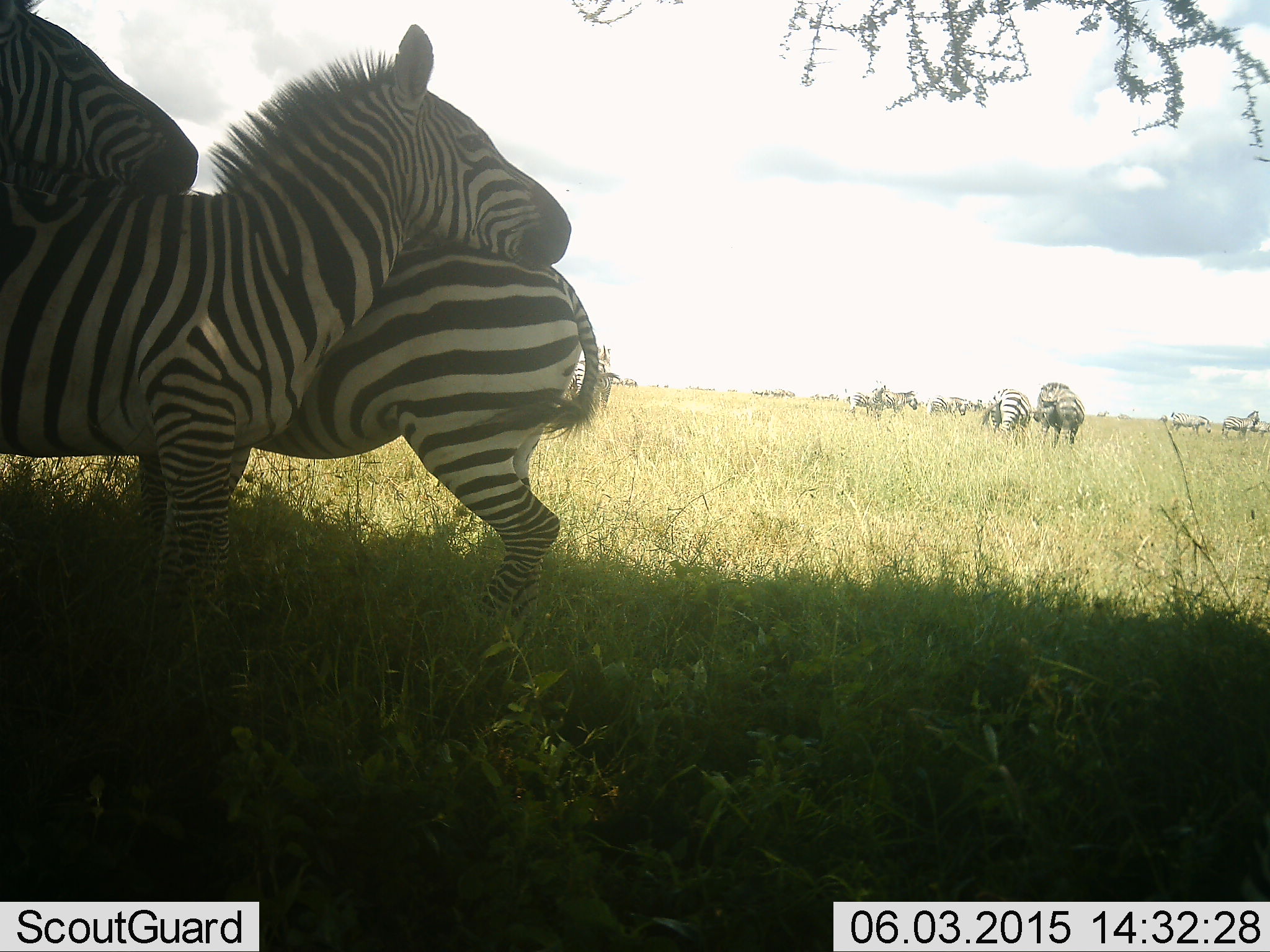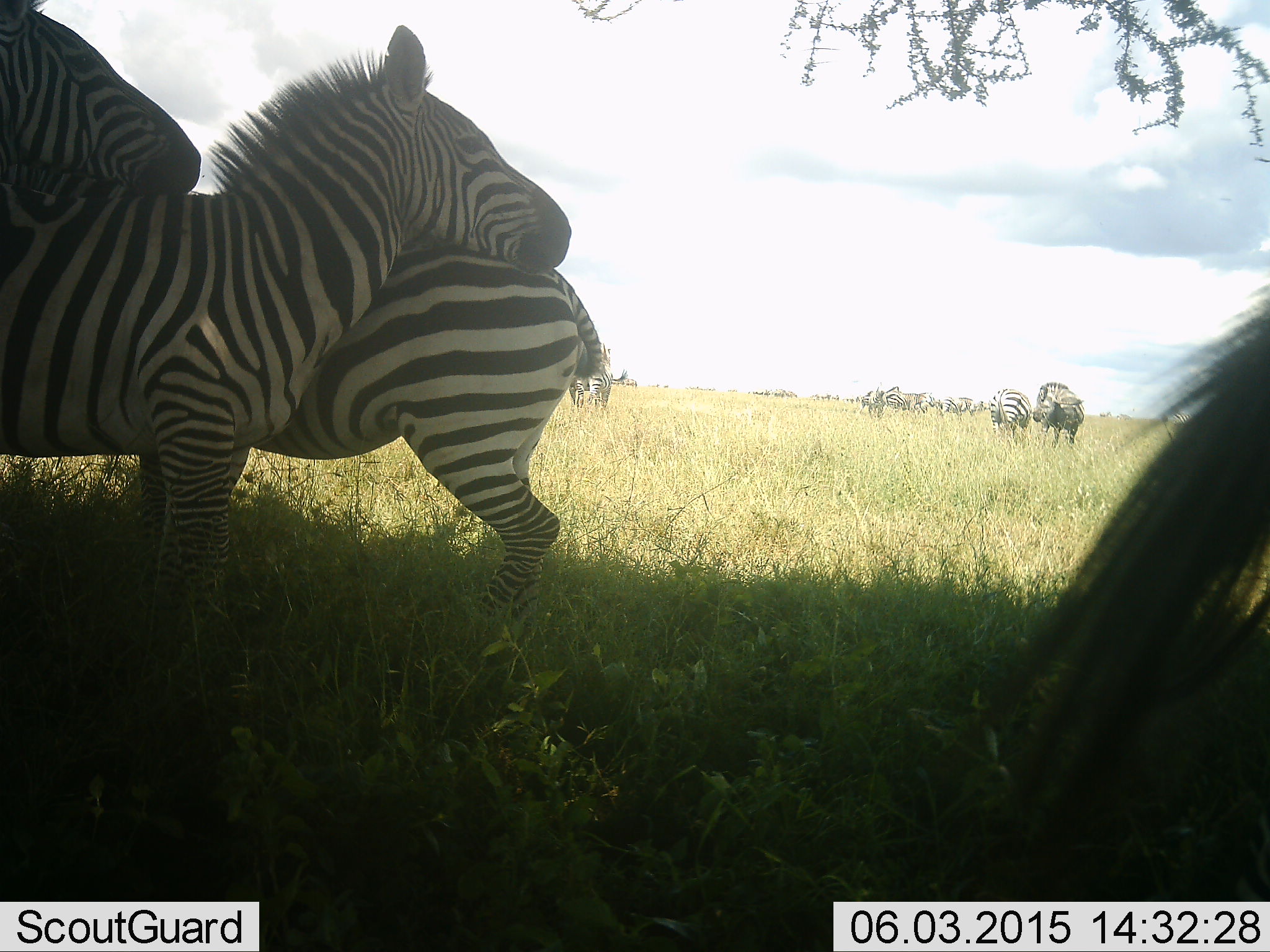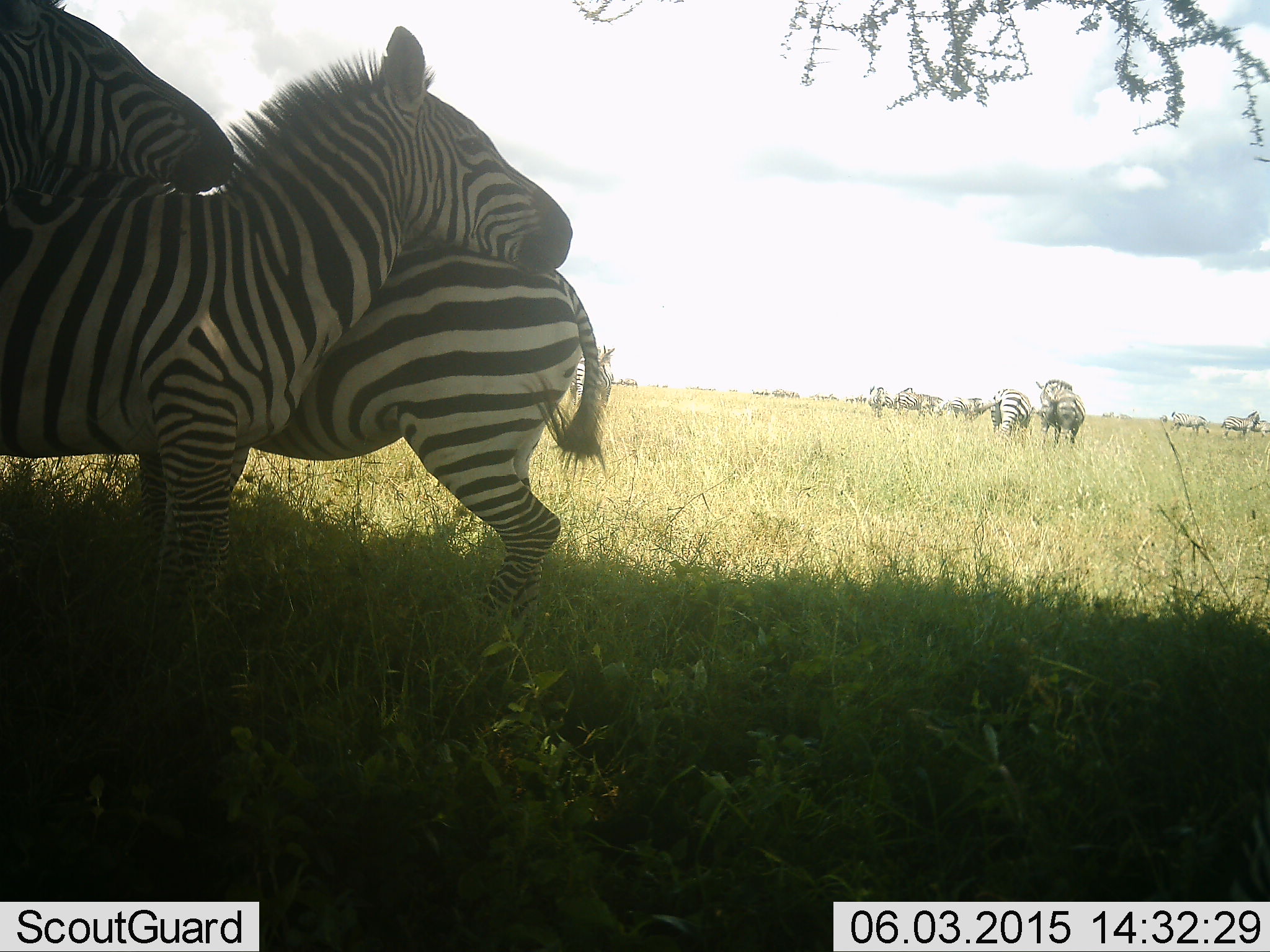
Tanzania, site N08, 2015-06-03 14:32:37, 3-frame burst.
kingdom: Animalia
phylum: Chordata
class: Mammalia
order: Perissodactyla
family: Equidae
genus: Equus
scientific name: Equus quagga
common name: plains zebra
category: zebra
Zebra (plains zebra) (Equus quagga), count 10. Behavior (volunteer vote fractions): standing 100%, resting 10%, moving 20%, interacting 50%. Young present (vote fraction): 0%. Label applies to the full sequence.